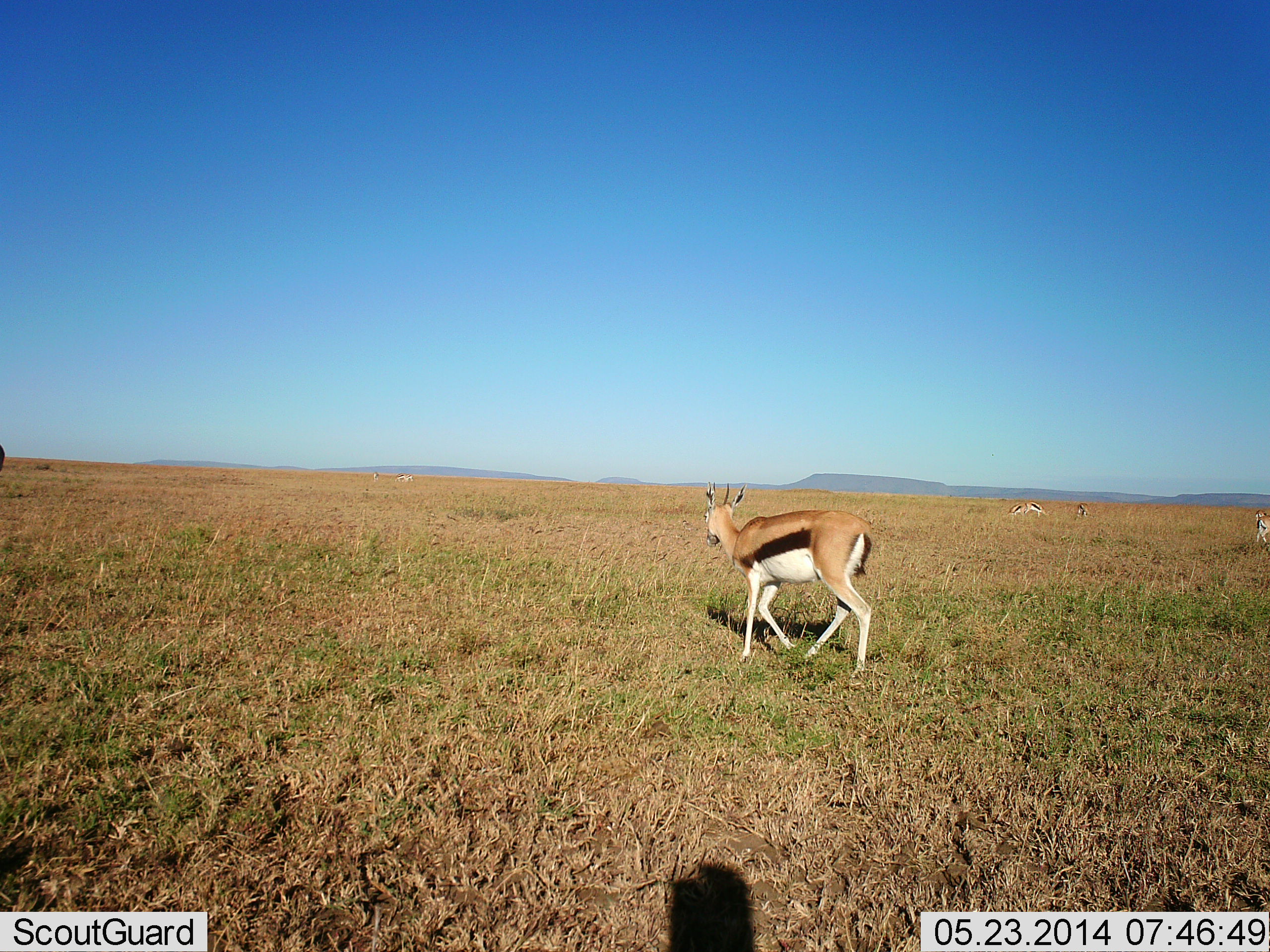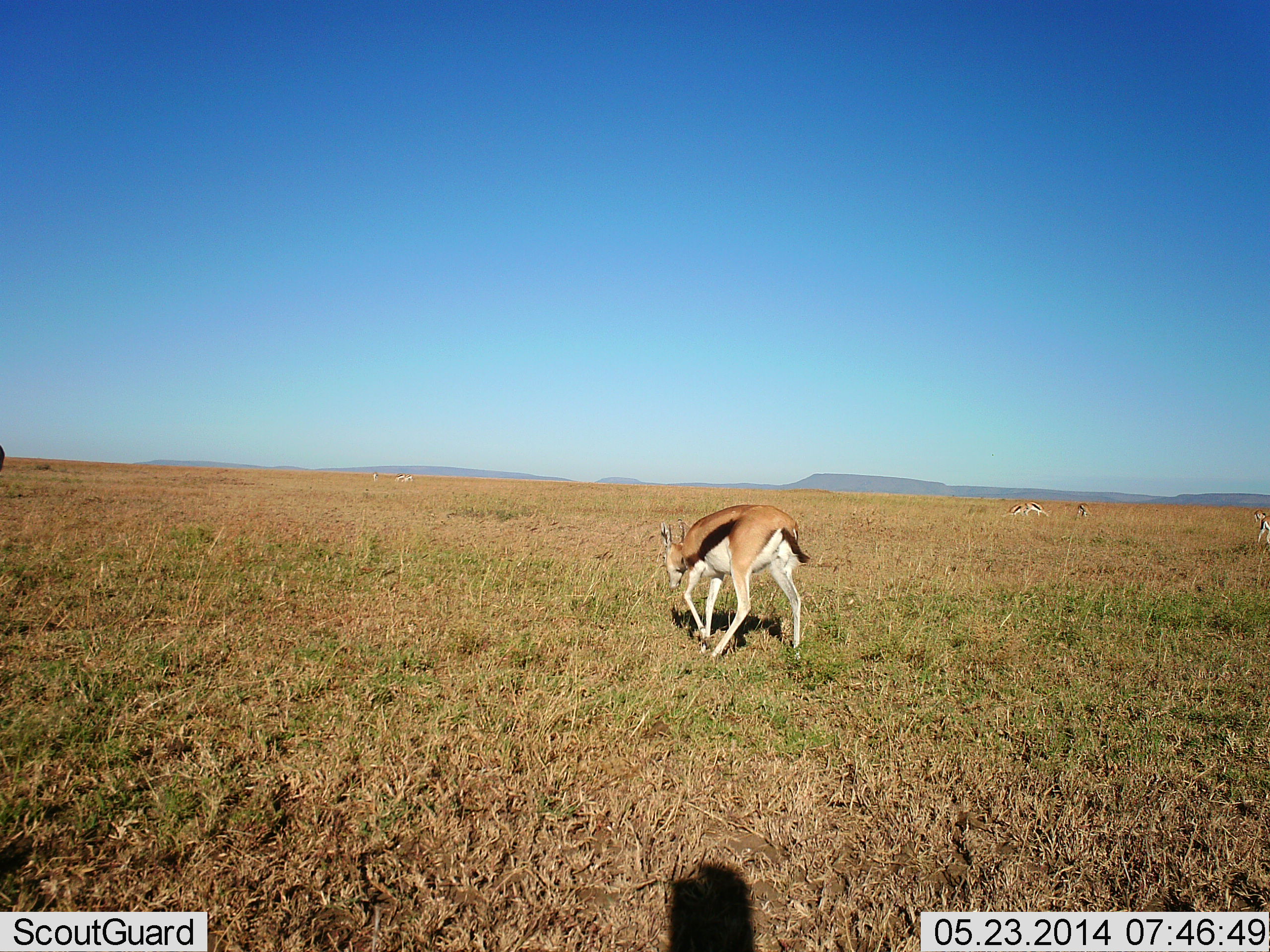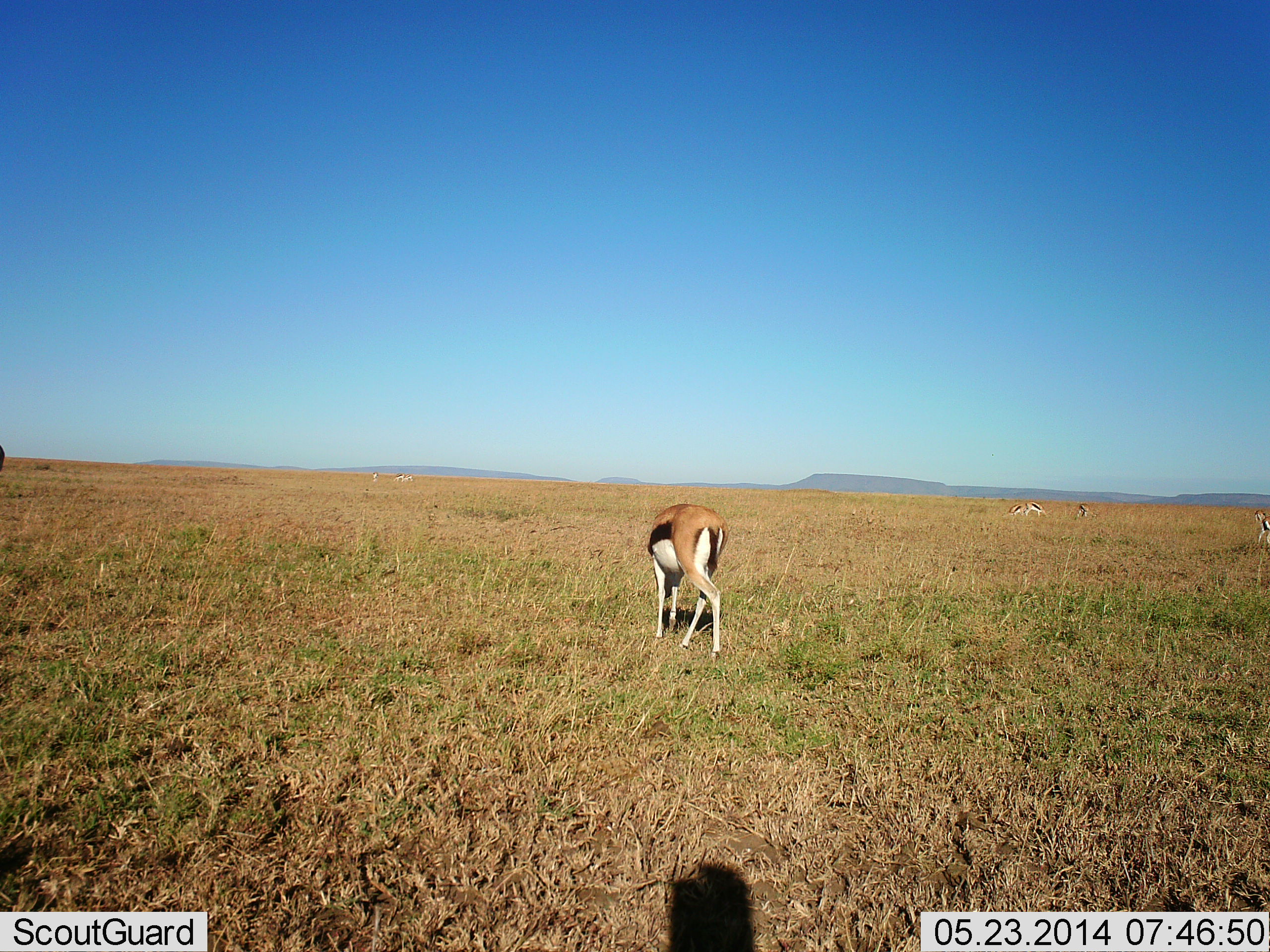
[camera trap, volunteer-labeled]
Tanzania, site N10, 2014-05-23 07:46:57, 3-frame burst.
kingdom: Animalia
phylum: Chordata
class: Mammalia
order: Artiodactyla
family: Bovidae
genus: Eudorcas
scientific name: Eudorcas thomsonii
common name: thomson's gazelle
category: gazellethomsons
Gazellethomsons (thomson's gazelle) (Eudorcas thomsonii), count 5. Behavior (volunteer vote fractions): standing 27%, resting 0%, moving 73%, interacting 0%. Young present (vote fraction): 0%. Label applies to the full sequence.